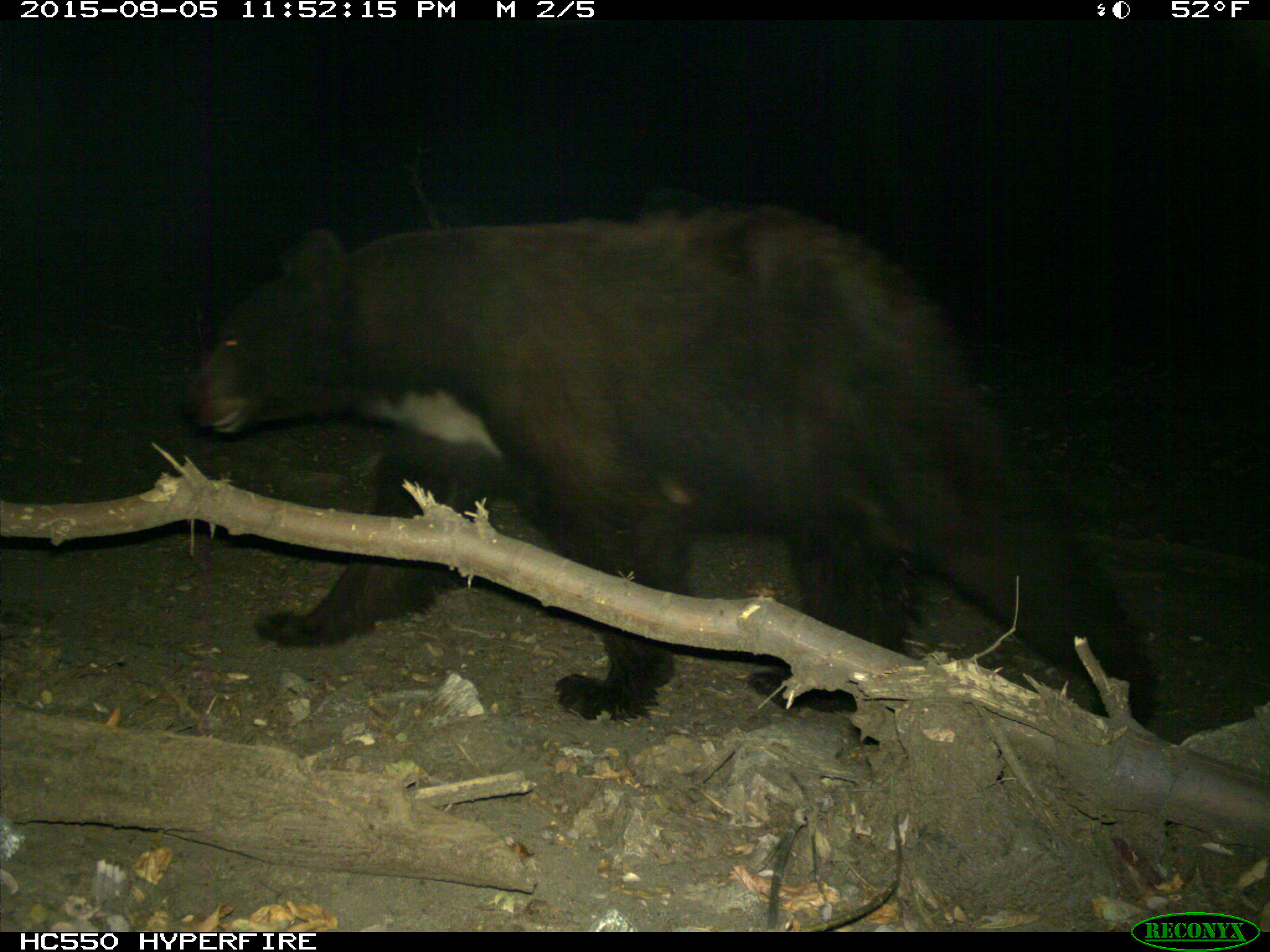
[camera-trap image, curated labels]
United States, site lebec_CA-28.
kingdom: Animalia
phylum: Chordata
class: Mammalia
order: Carnivora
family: Ursidae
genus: Ursus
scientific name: Ursus americanus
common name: american black bear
Ursus americanus (american black bear).